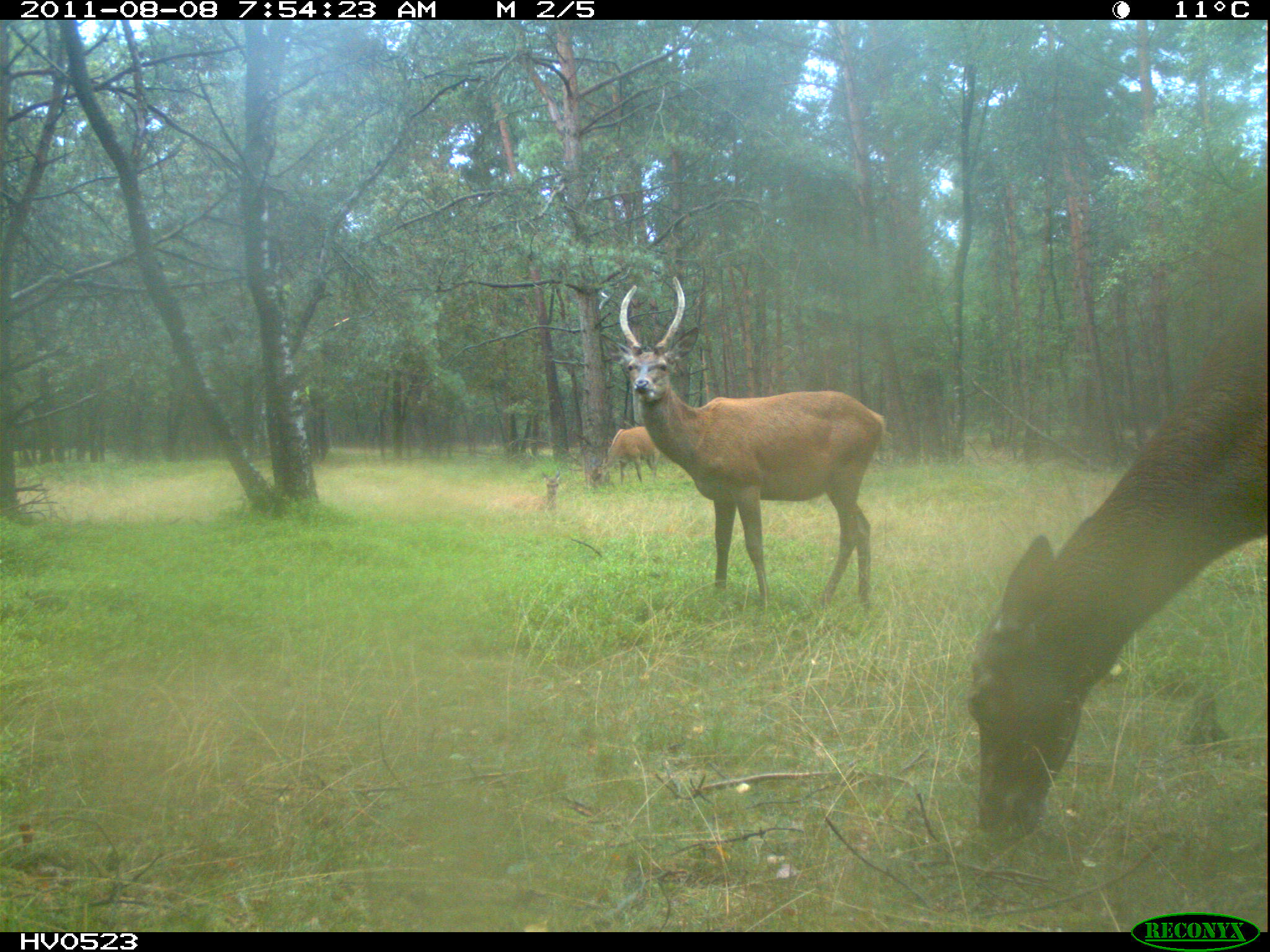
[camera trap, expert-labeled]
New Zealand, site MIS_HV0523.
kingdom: Animalia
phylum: Chordata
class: Mammalia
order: Artiodactyla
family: Cervidae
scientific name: Cervidae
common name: deer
Deer (Cervidae).